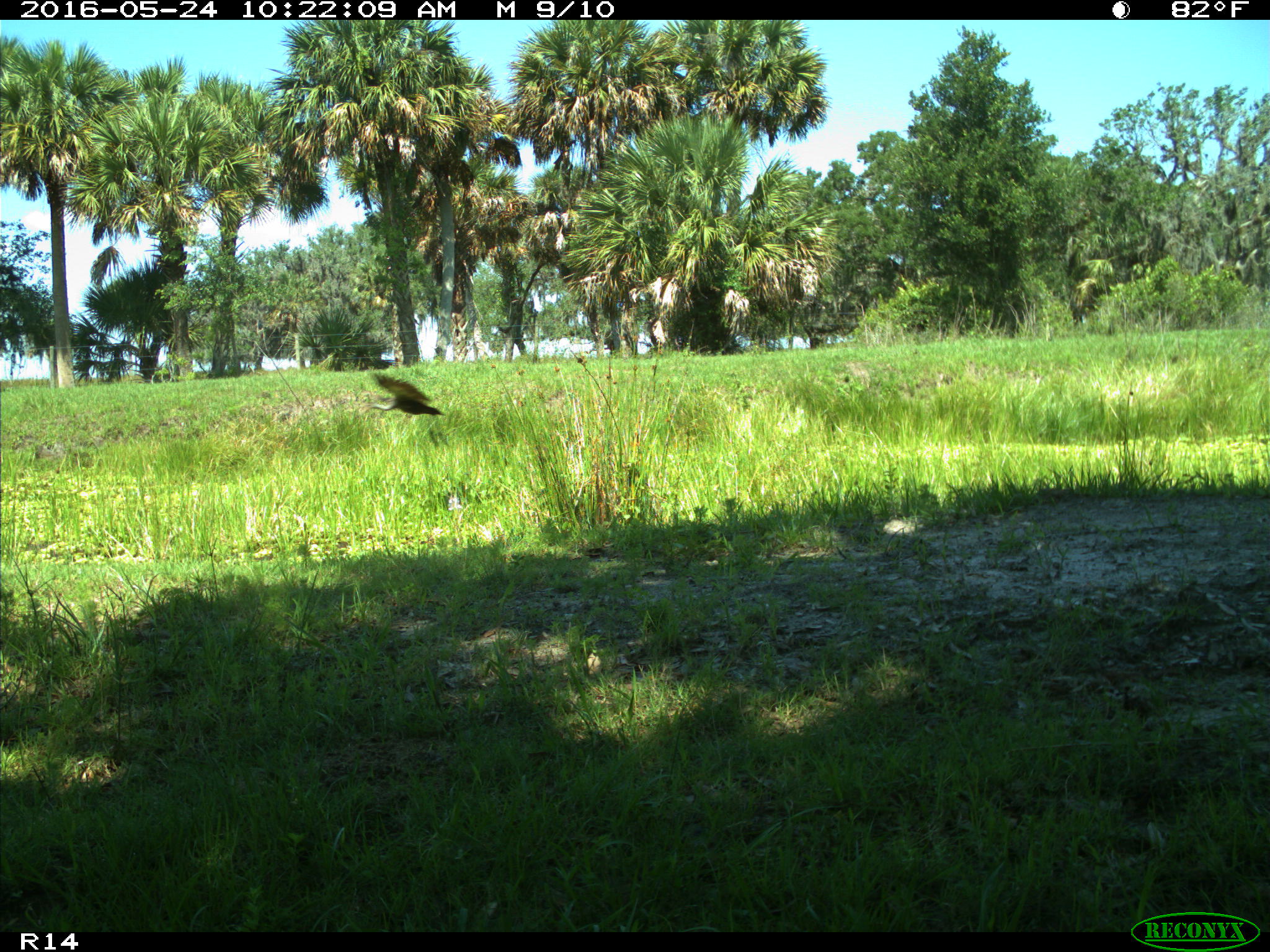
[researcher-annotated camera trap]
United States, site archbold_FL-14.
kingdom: Animalia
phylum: Chordata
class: Aves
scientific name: Aves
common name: birds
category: unidentified bird